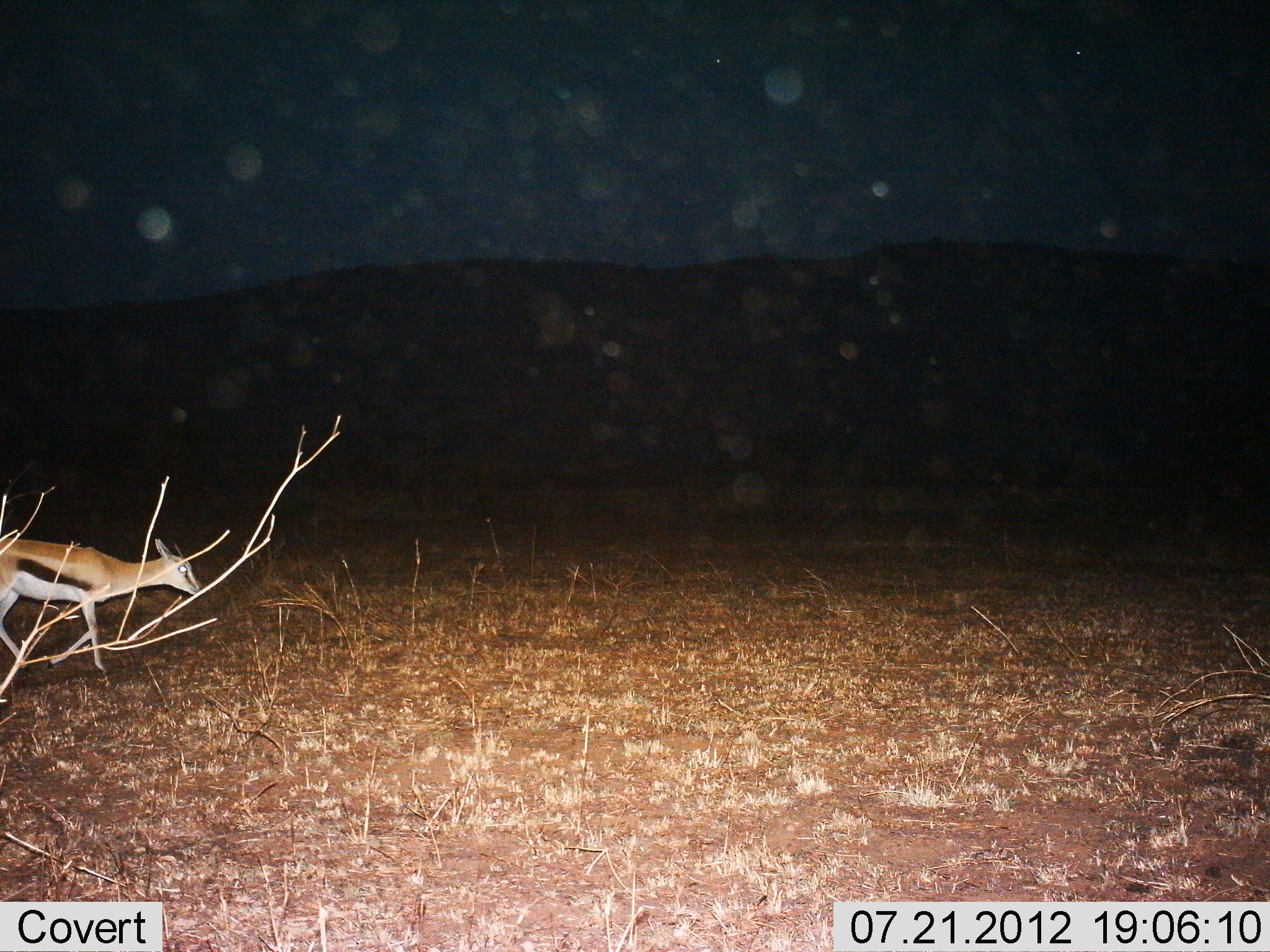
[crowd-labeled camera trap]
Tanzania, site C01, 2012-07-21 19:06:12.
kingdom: Animalia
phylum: Chordata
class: Mammalia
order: Artiodactyla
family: Bovidae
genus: Eudorcas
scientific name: Eudorcas thomsonii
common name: thomson's gazelle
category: gazellethomsons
Gazellethomsons (thomson's gazelle) (Eudorcas thomsonii), count 1. Behavior (volunteer vote fractions): standing 0%, resting 0%, moving 100%, interacting 0%. Young present (vote fraction): 10%. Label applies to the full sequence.